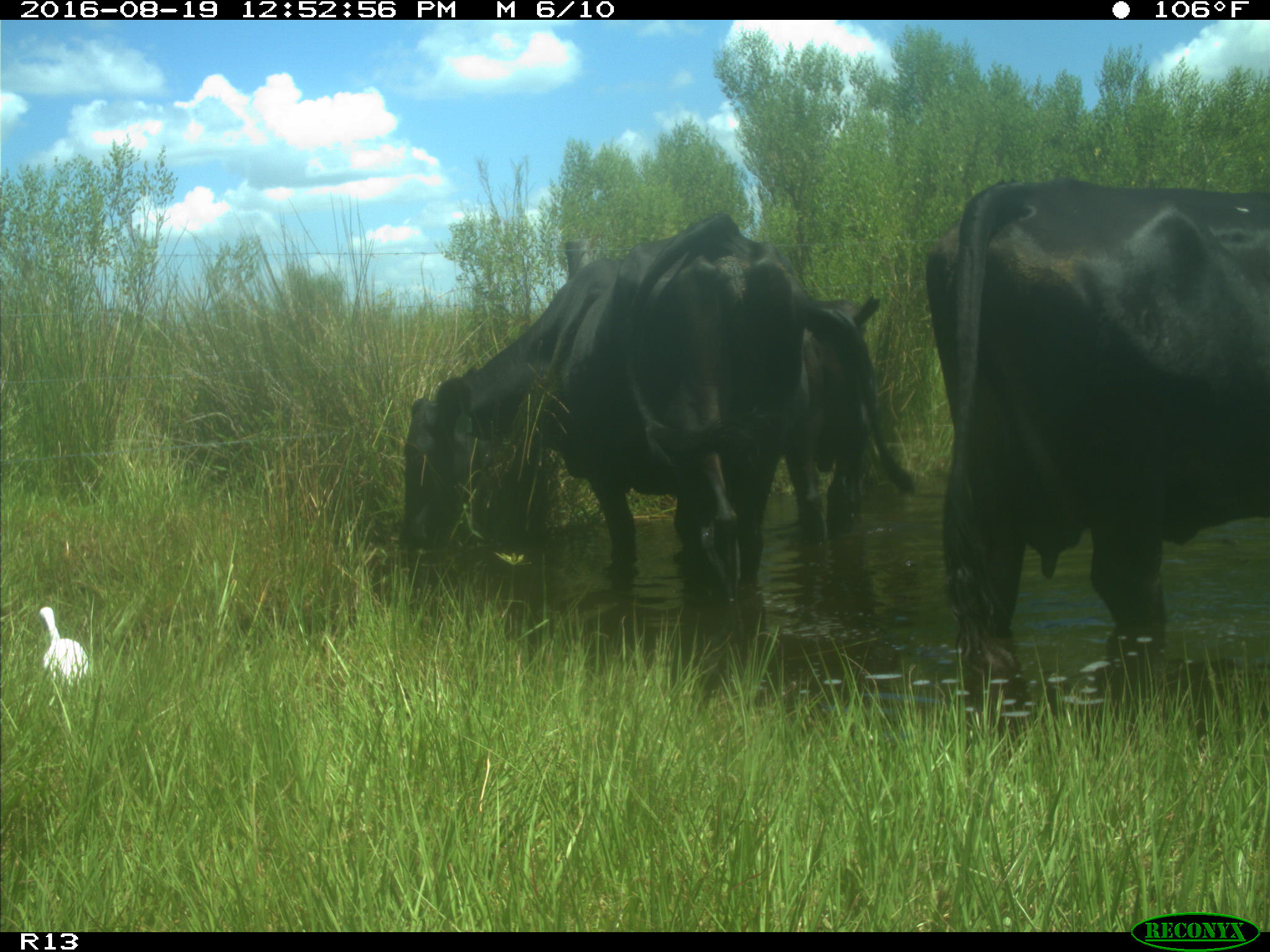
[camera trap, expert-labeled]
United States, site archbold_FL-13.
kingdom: Animalia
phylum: Chordata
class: Mammalia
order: Artiodactyla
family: Bovidae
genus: Bos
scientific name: Bos taurus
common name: domestic cow